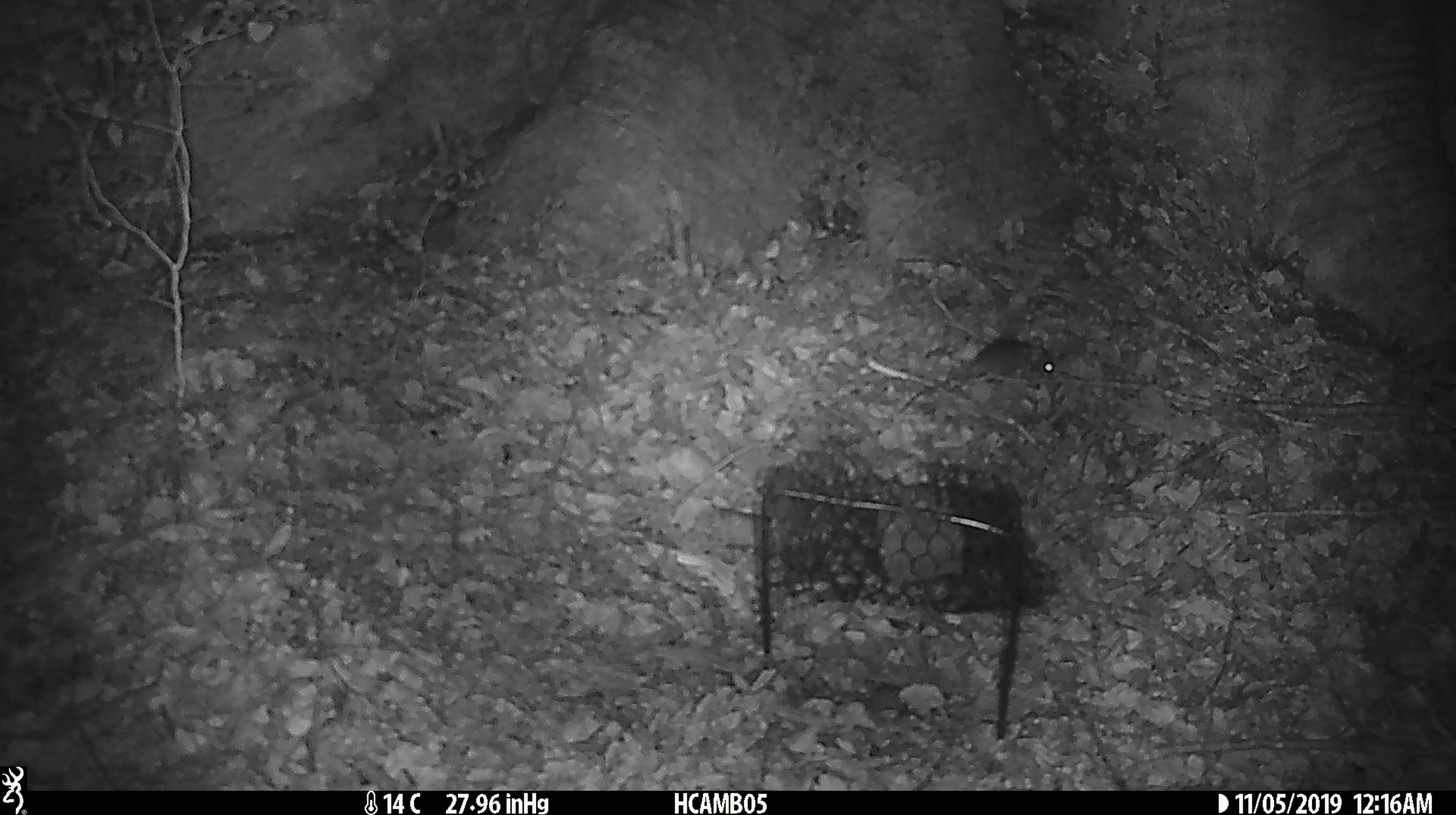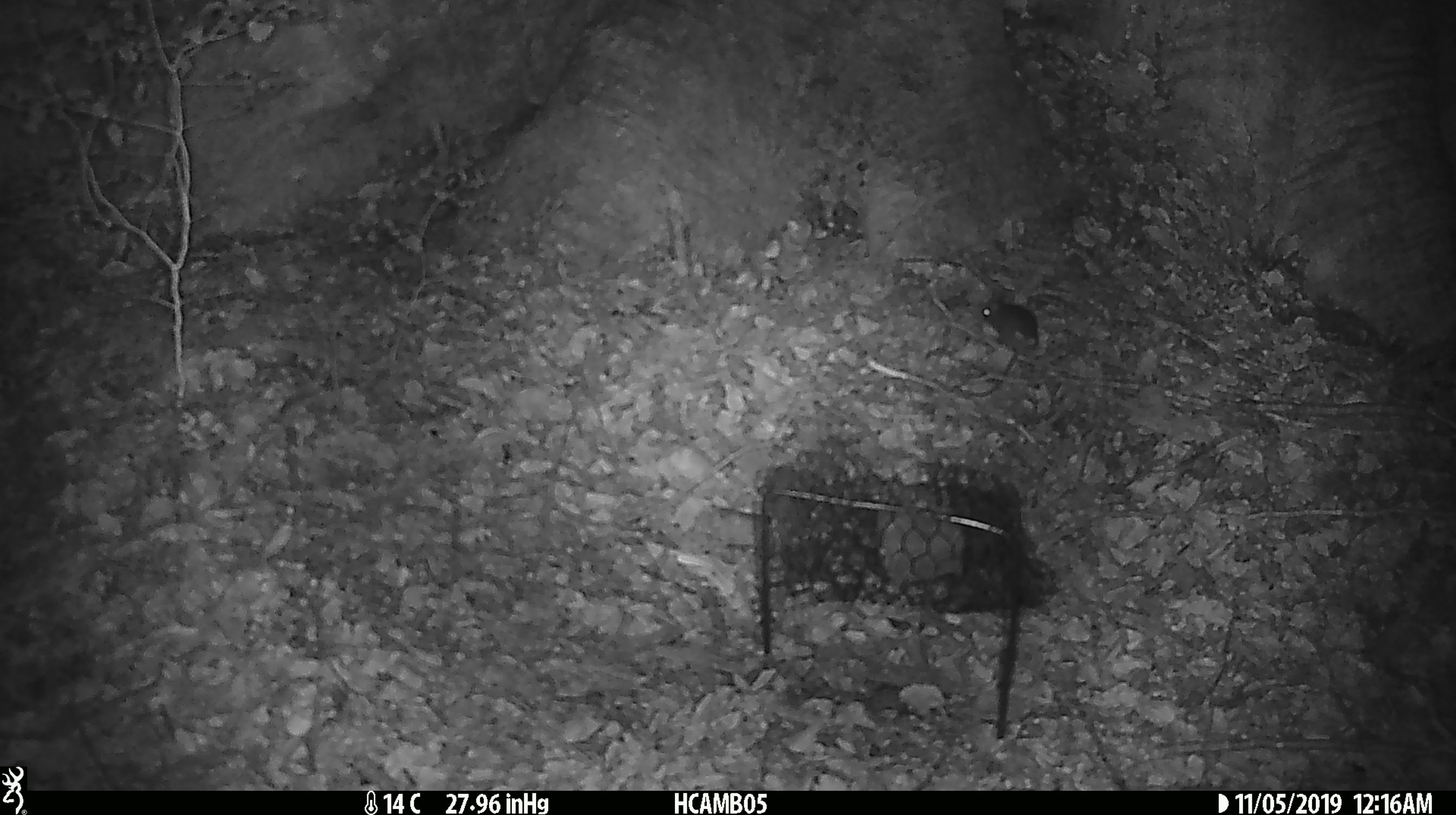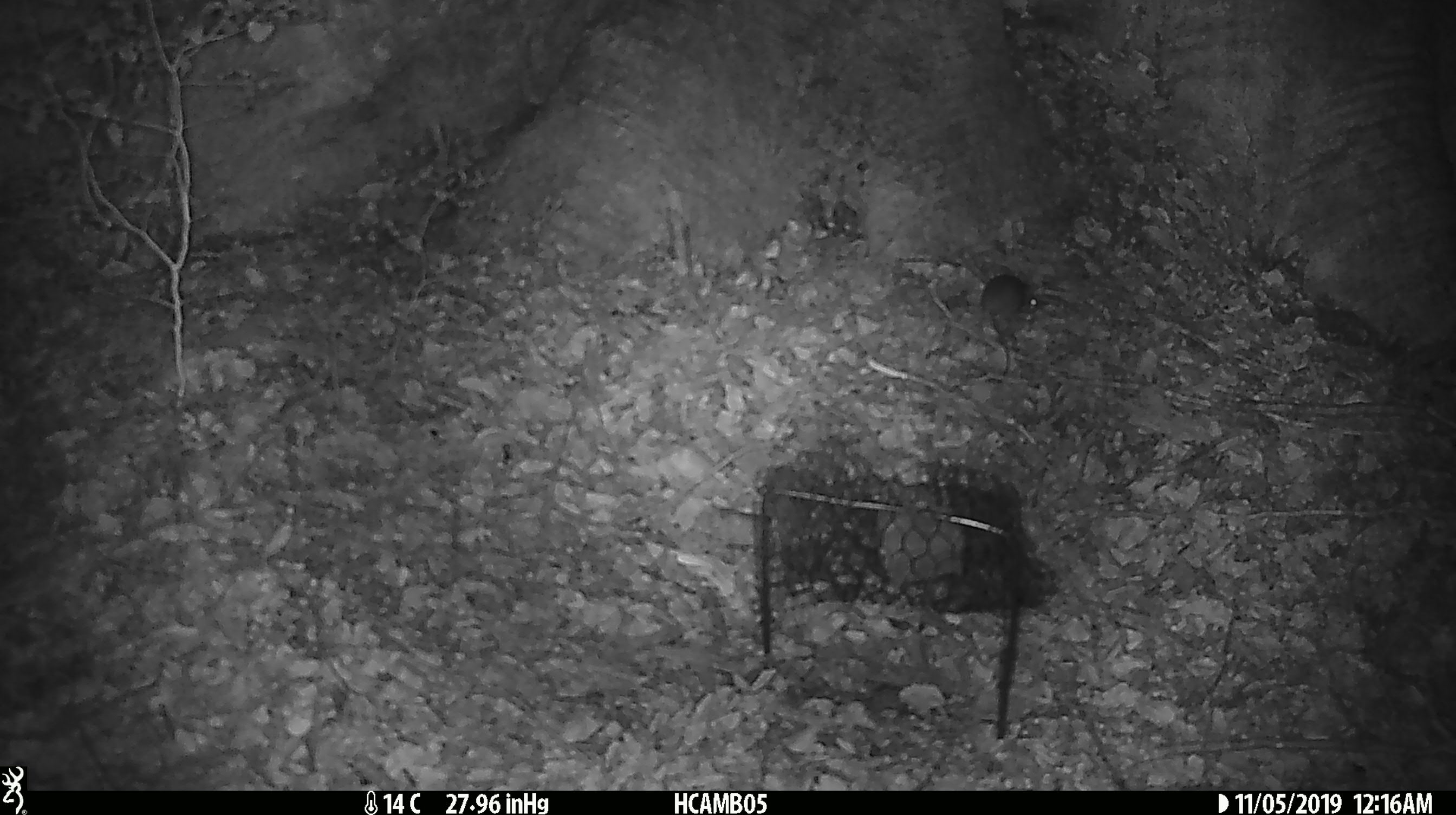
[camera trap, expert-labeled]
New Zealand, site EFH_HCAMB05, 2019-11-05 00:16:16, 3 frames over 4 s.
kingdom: Animalia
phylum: Chordata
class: Mammalia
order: Rodentia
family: Muridae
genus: Mus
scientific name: Mus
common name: mouse